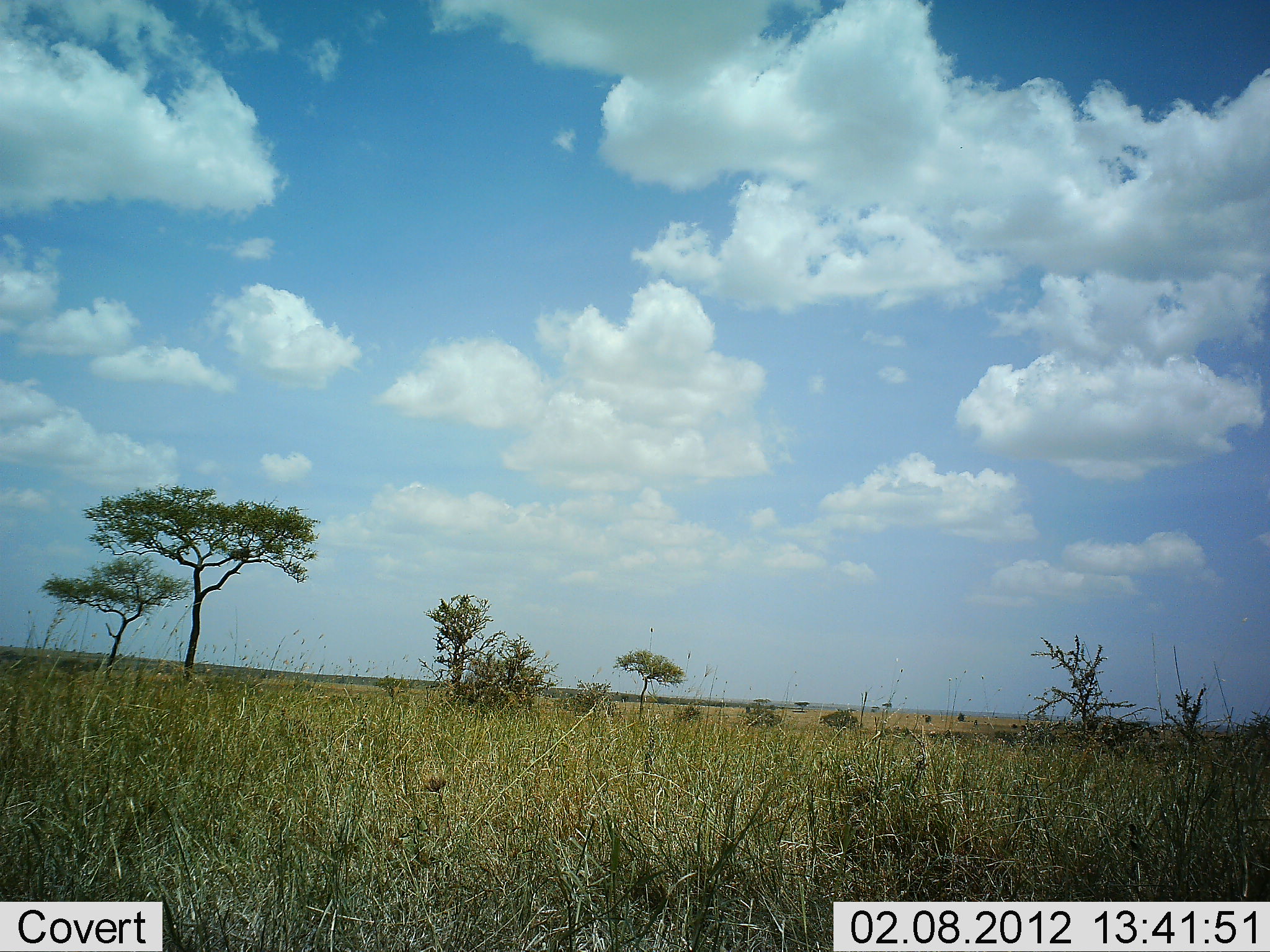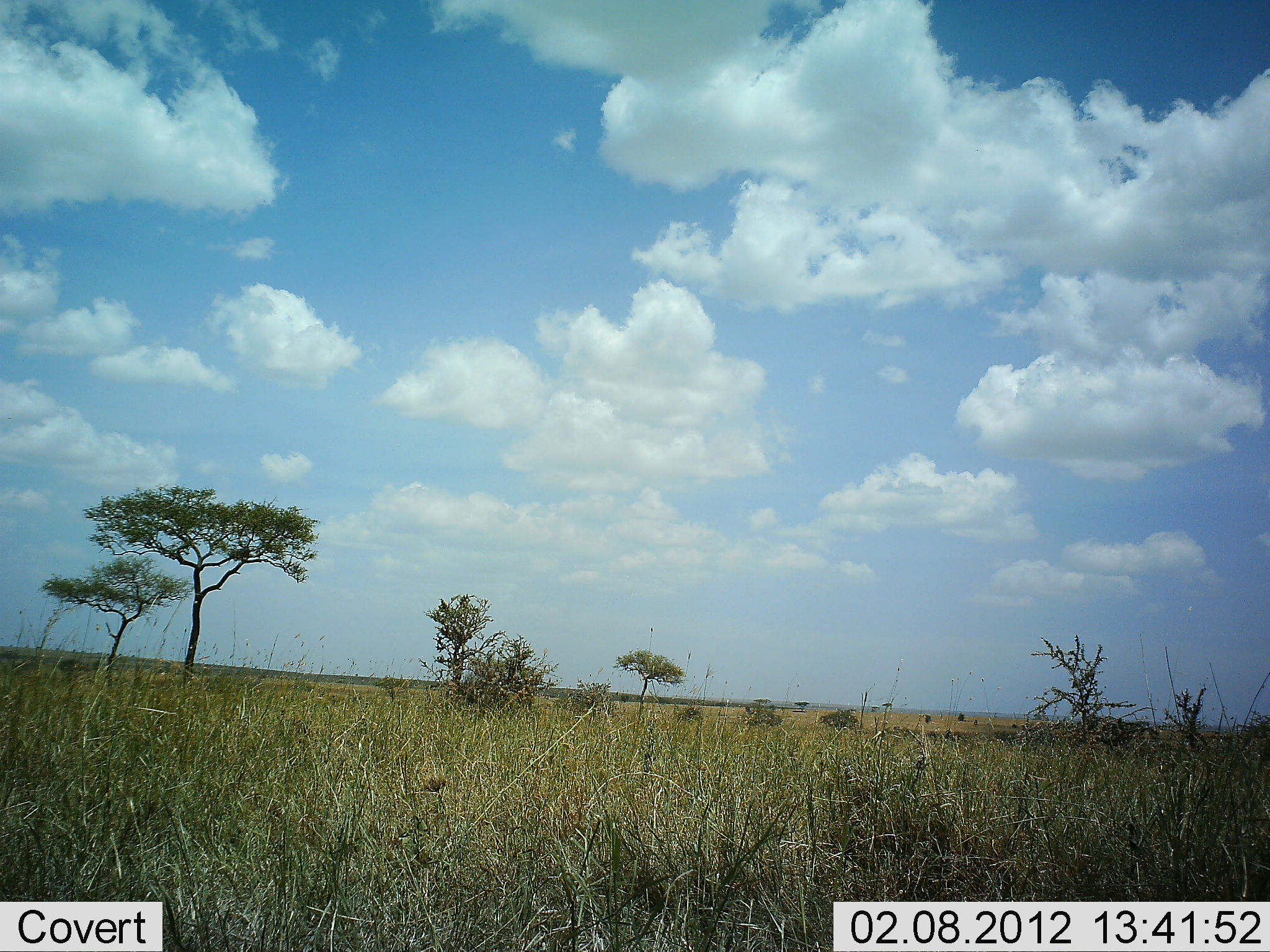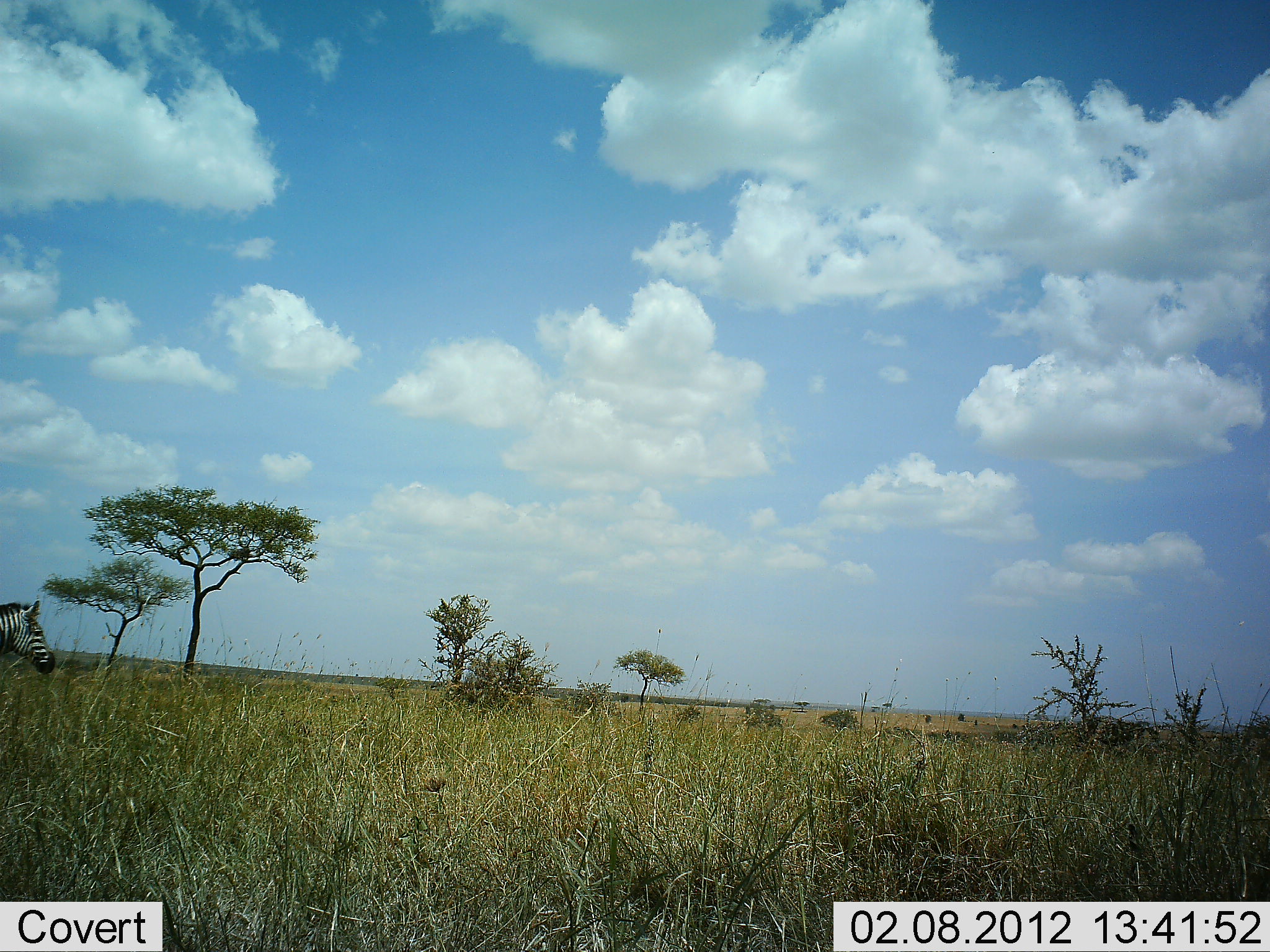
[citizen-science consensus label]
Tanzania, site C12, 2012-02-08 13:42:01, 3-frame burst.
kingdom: Animalia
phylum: Chordata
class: Mammalia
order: Perissodactyla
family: Equidae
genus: Equus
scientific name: Equus quagga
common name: plains zebra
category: zebra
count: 1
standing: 0%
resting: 0%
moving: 100%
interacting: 0%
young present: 0%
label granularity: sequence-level